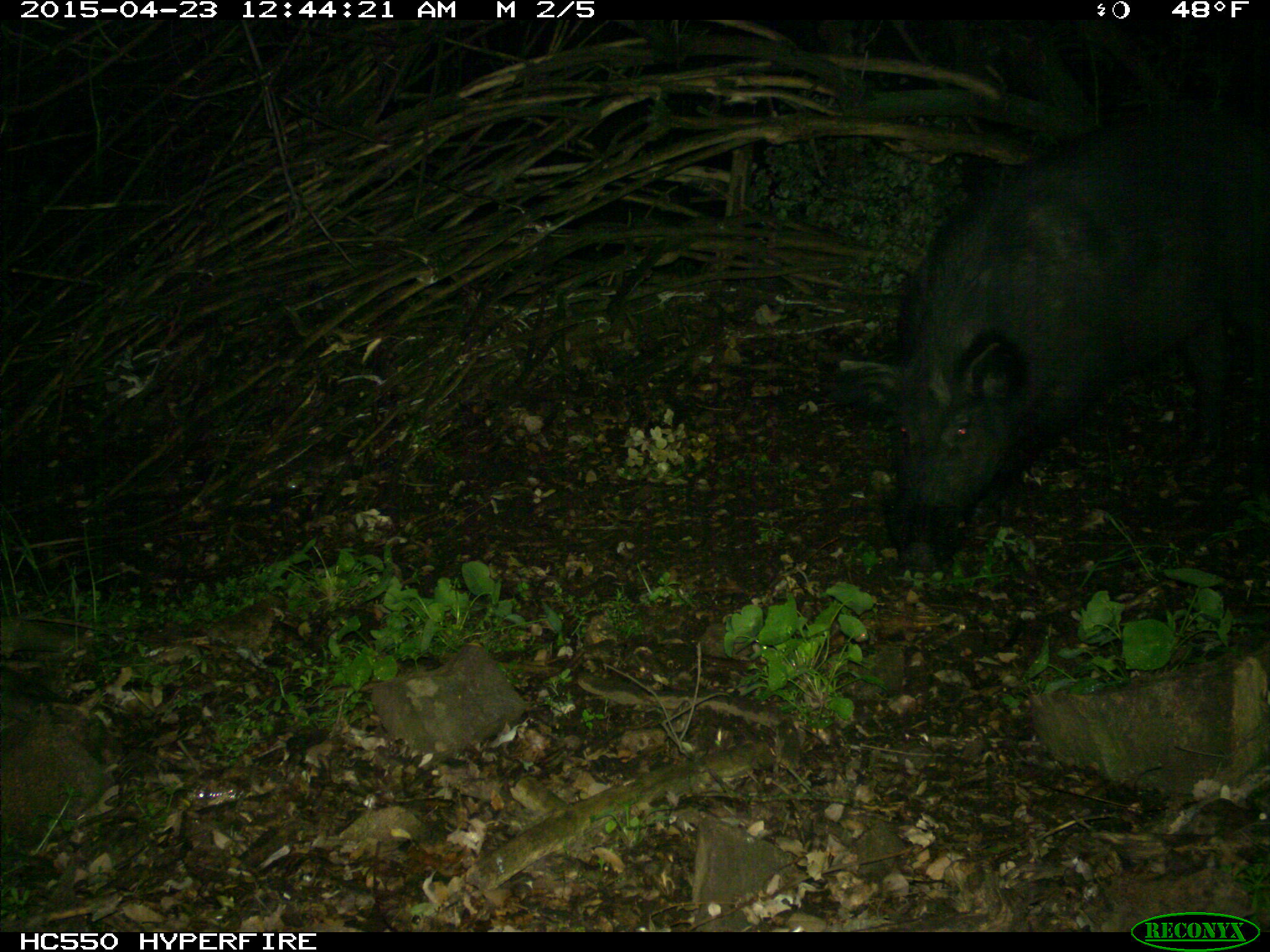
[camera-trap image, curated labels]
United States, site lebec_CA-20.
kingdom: Animalia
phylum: Chordata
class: Mammalia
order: Artiodactyla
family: Suidae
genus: Sus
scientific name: Sus scrofa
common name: wild boar